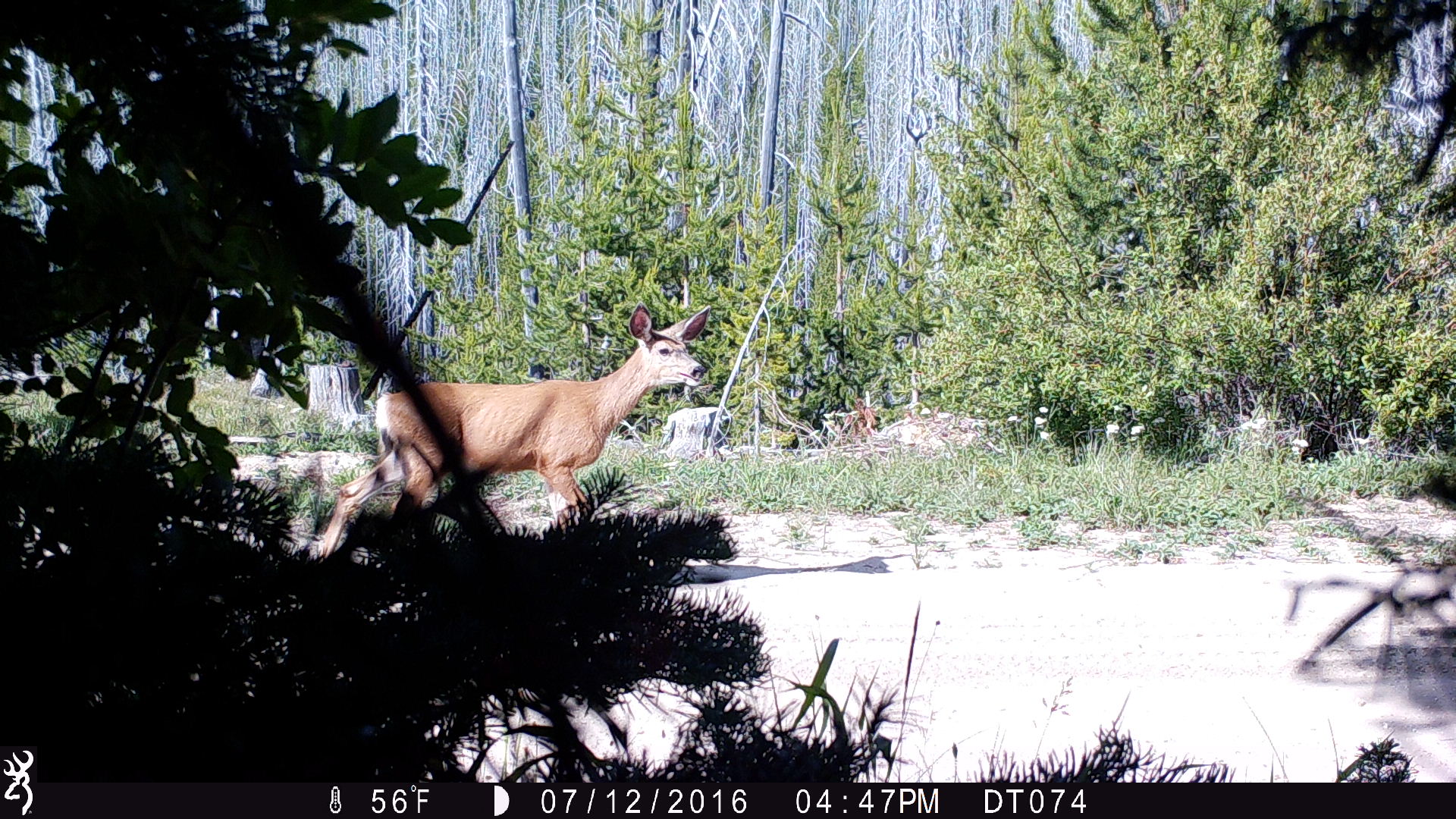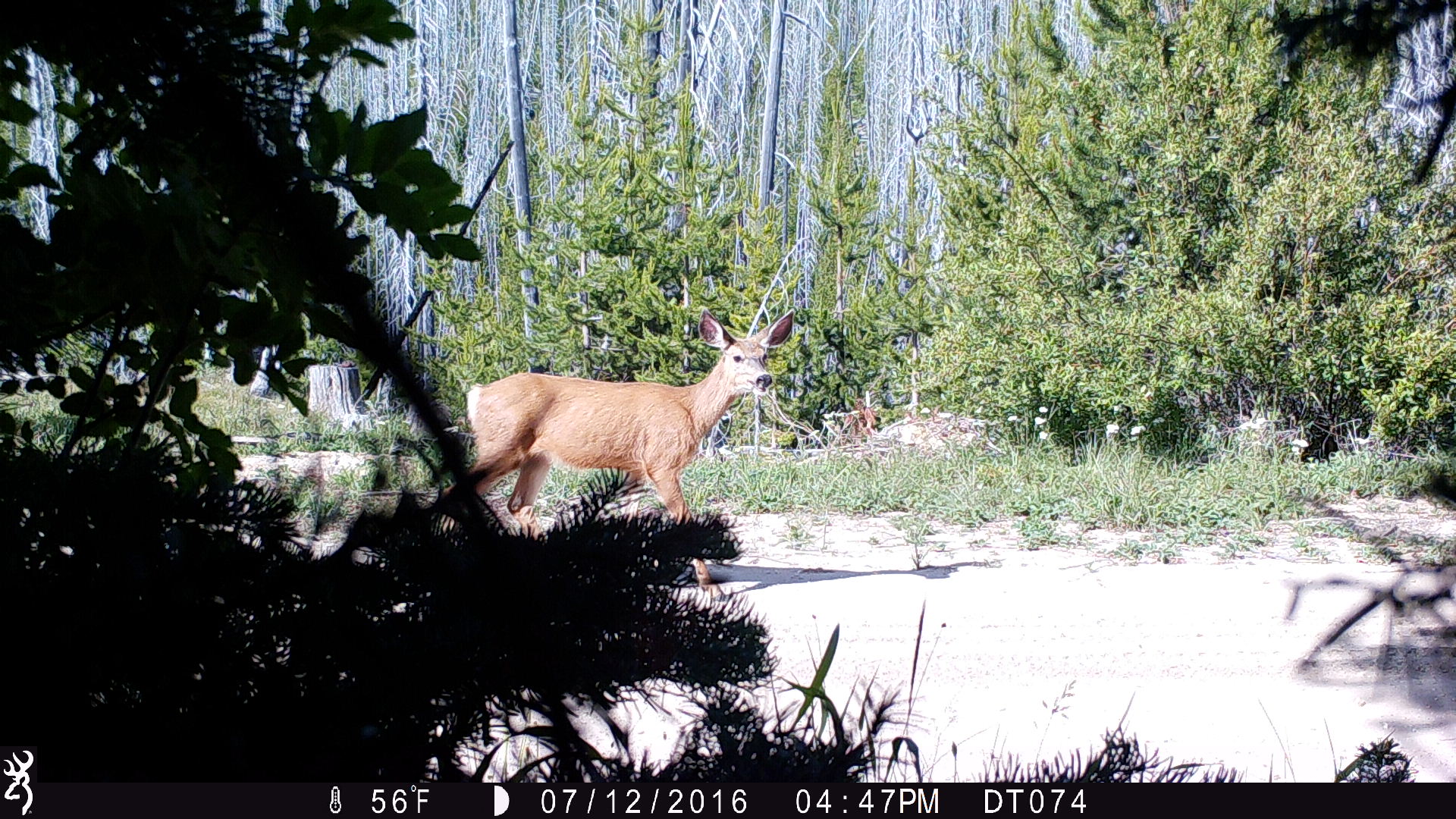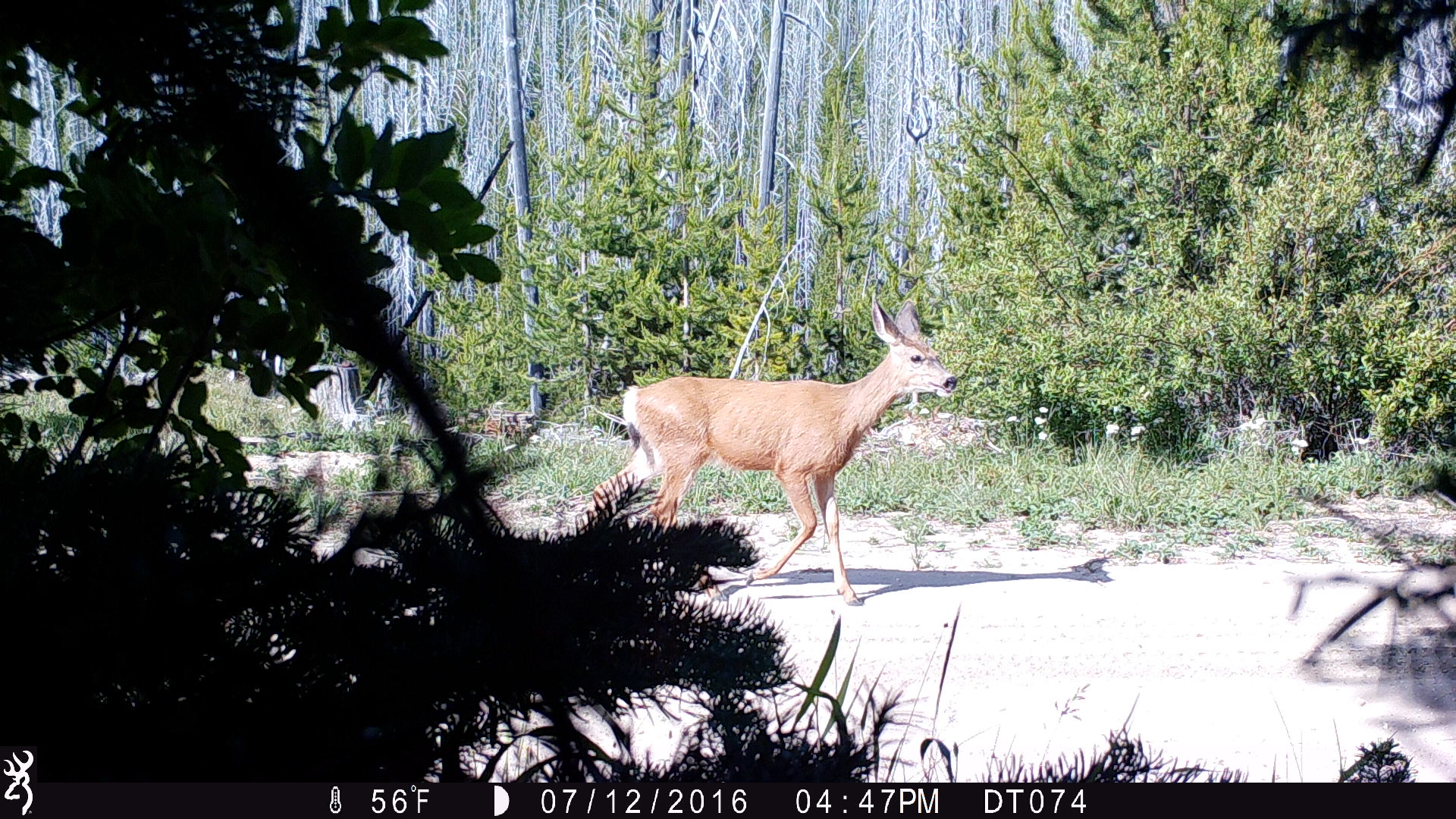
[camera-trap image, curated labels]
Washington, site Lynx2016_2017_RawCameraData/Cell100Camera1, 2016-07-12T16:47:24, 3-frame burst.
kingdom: Animalia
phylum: Chordata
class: Mammalia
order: Artiodactyla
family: Cervidae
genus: Odocoileus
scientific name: Odocoileus hemionus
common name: mule deer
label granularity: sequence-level